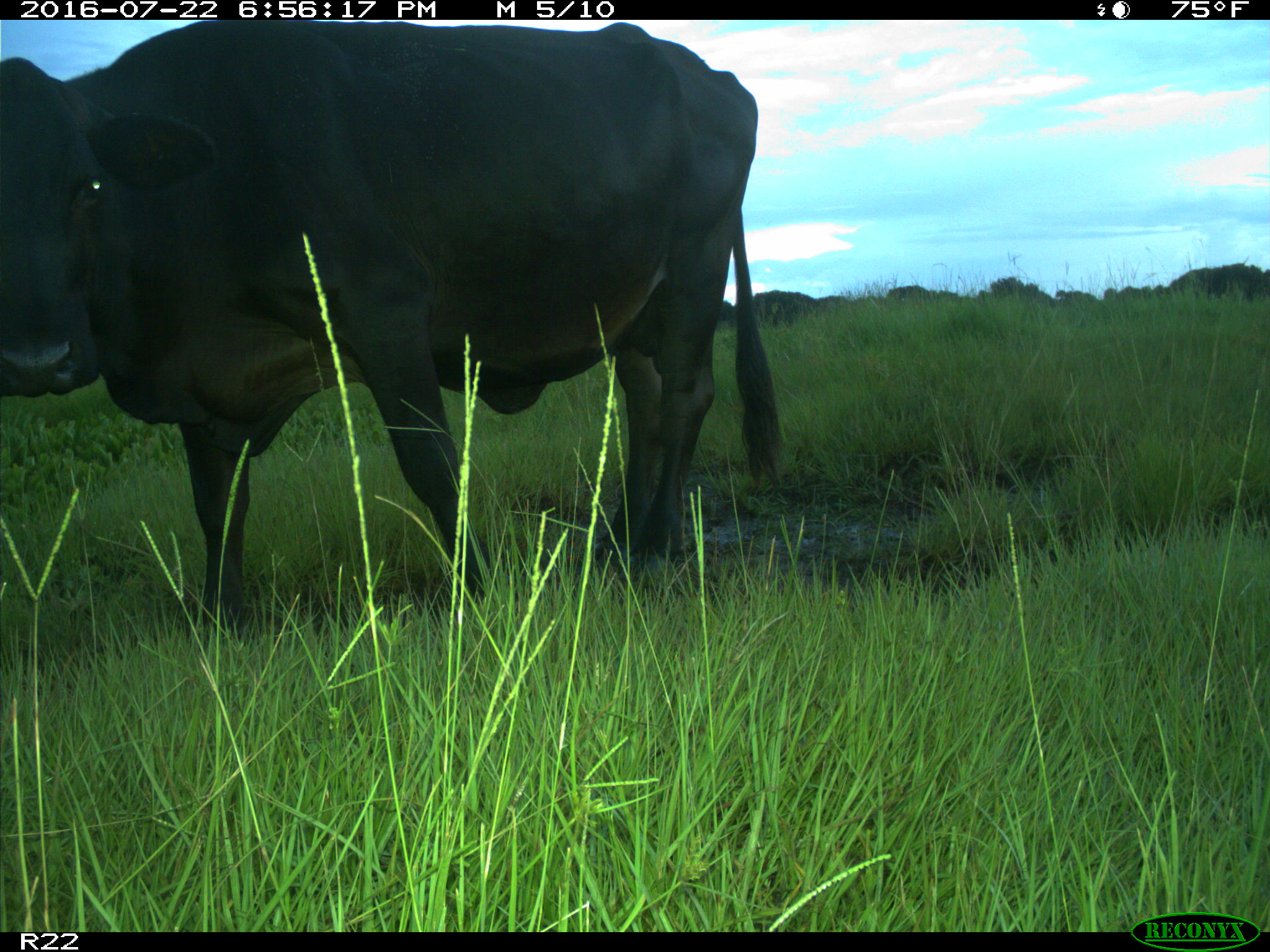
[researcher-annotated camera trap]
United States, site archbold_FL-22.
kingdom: Animalia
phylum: Chordata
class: Mammalia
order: Artiodactyla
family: Bovidae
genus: Bos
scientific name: Bos taurus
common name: domestic cow